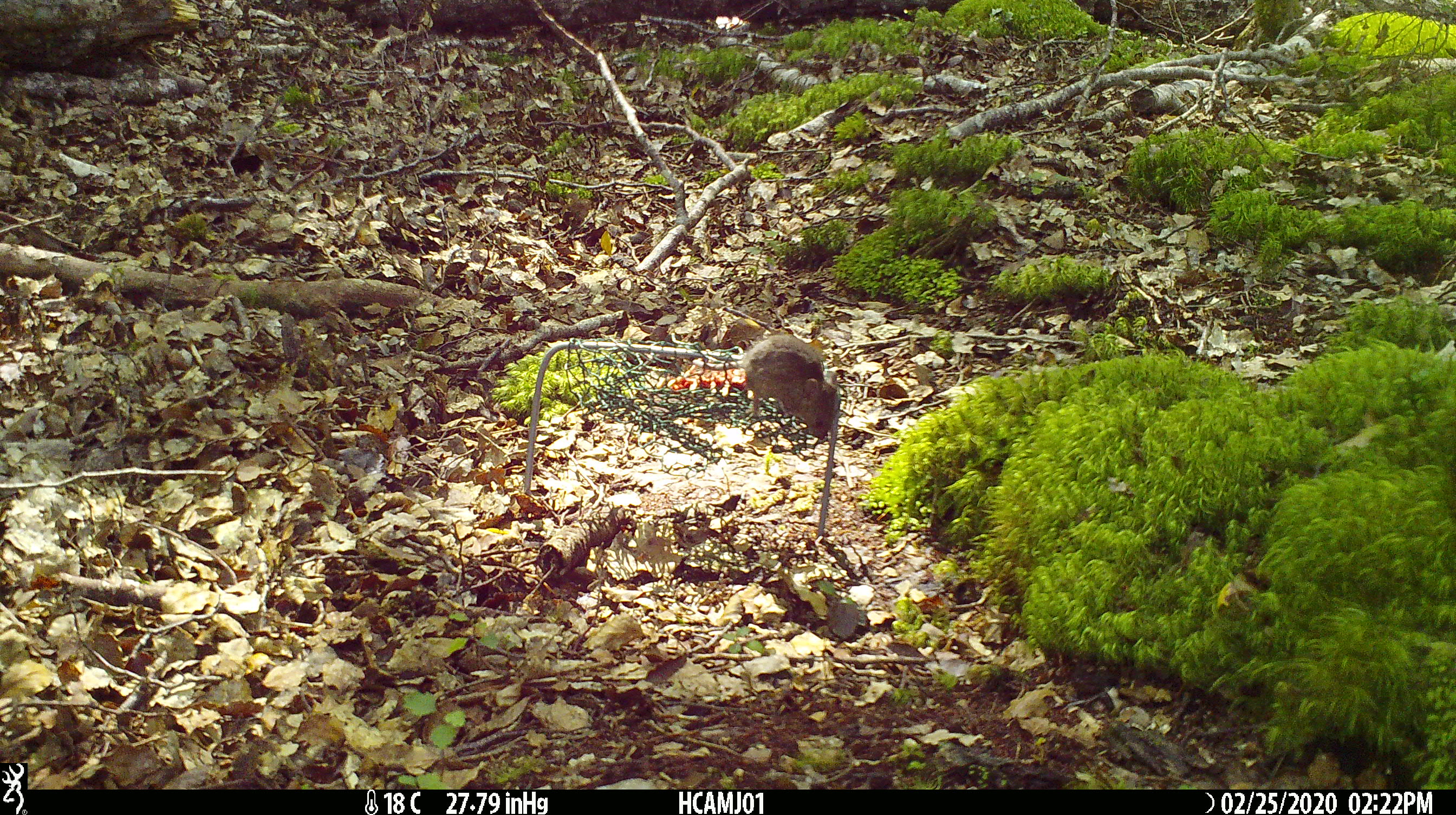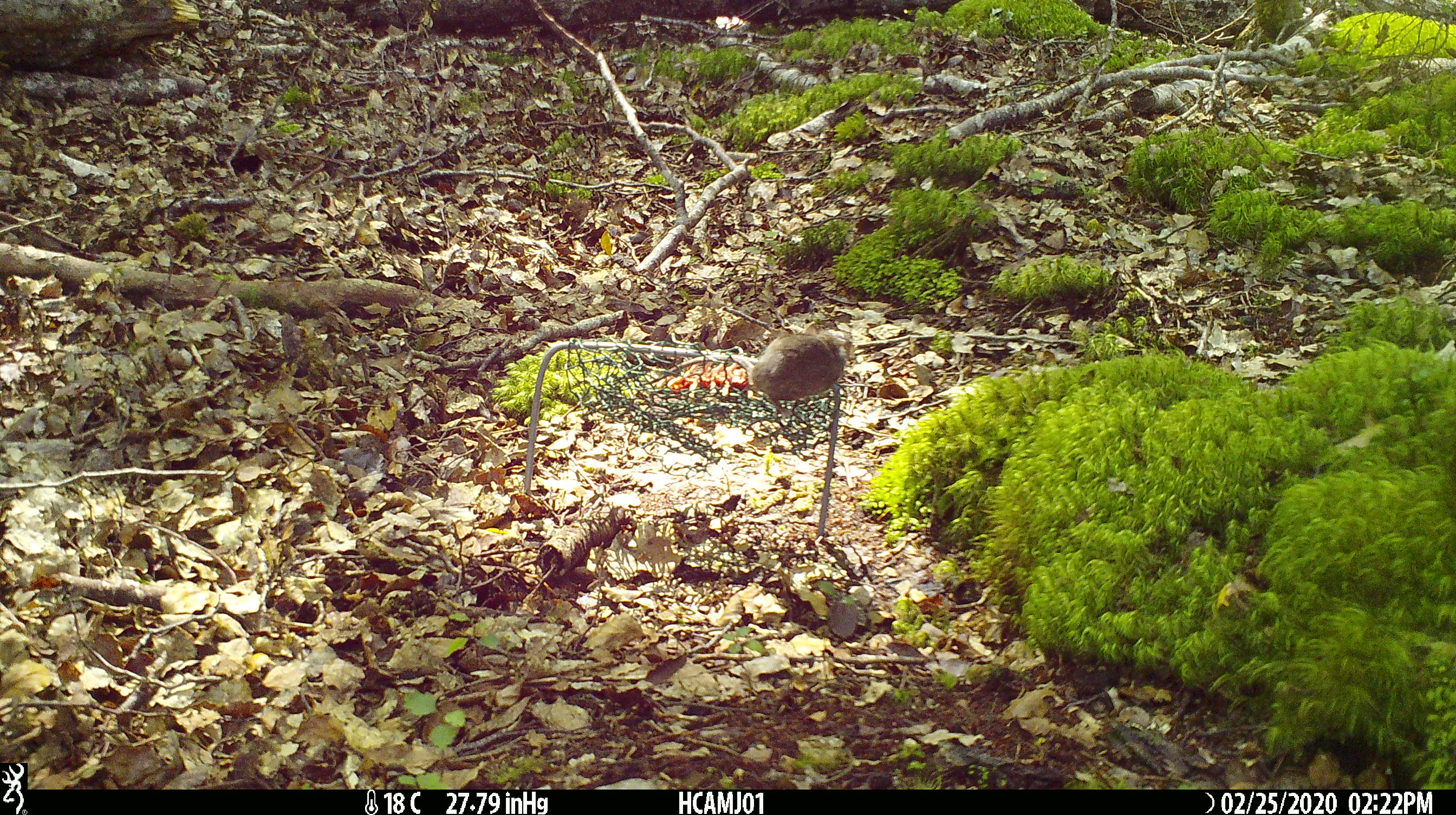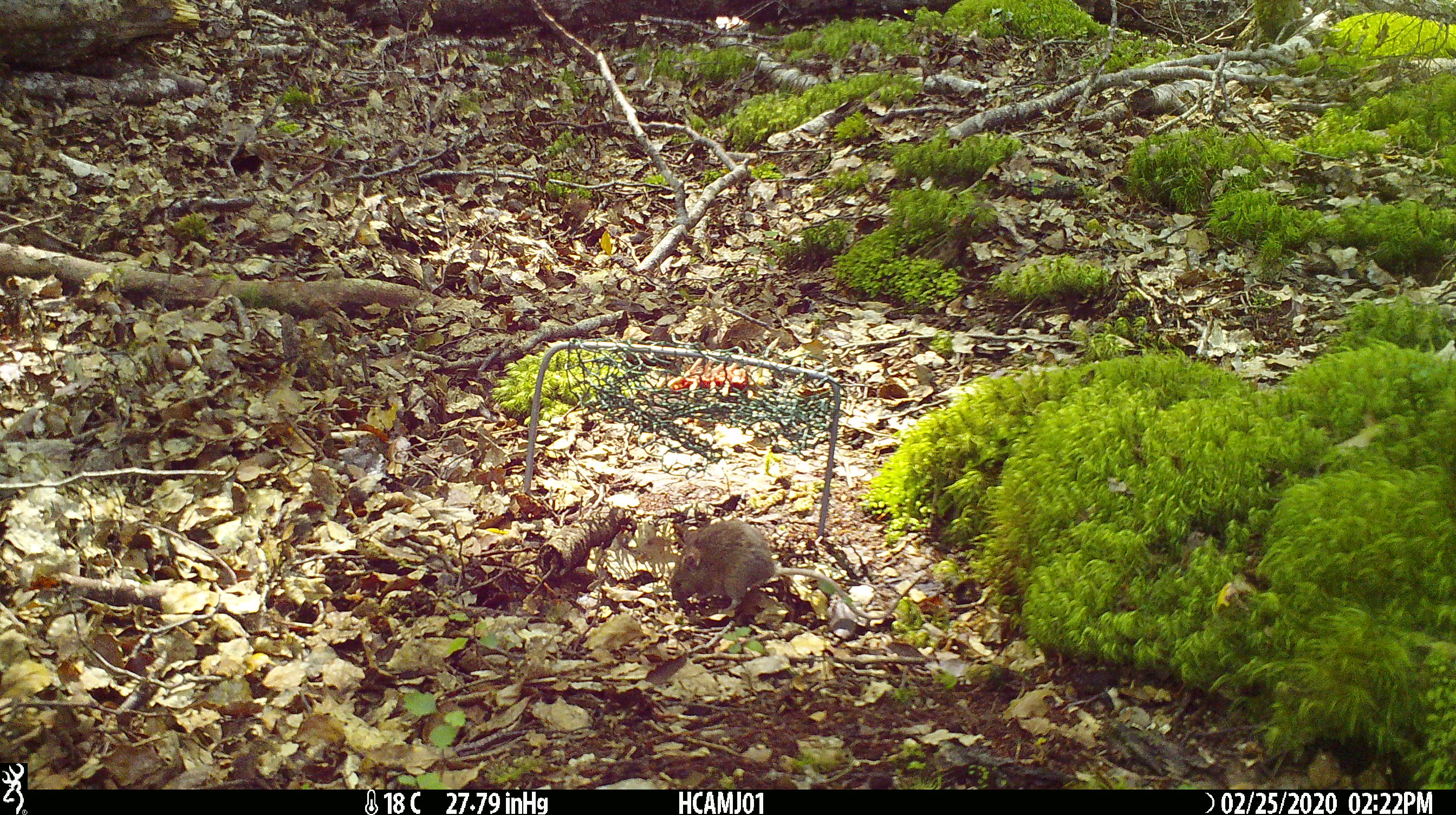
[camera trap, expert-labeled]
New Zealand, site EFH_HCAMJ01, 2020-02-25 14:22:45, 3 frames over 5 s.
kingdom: Animalia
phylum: Chordata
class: Mammalia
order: Rodentia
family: Muridae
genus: Mus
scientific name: Mus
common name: mouse